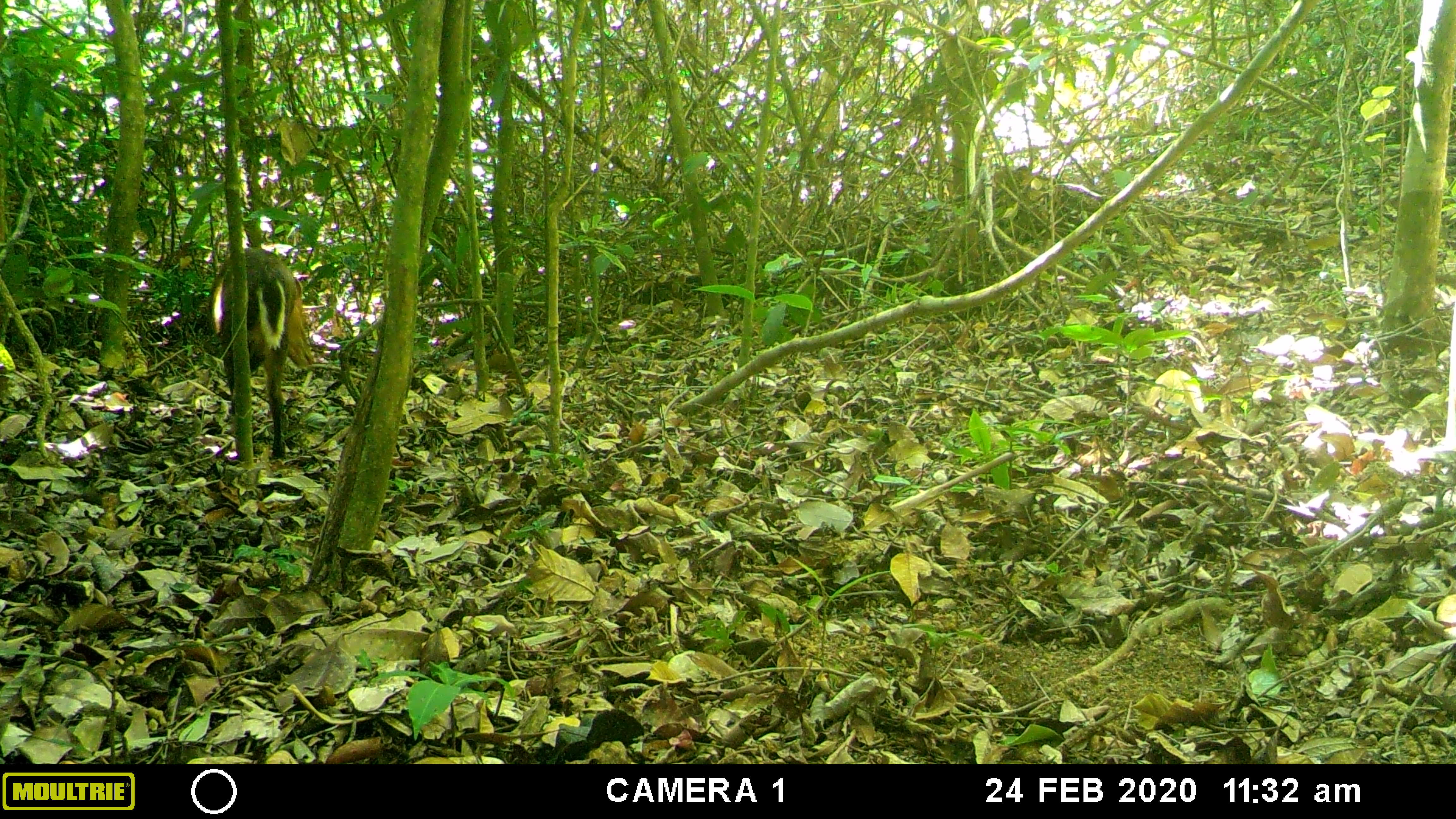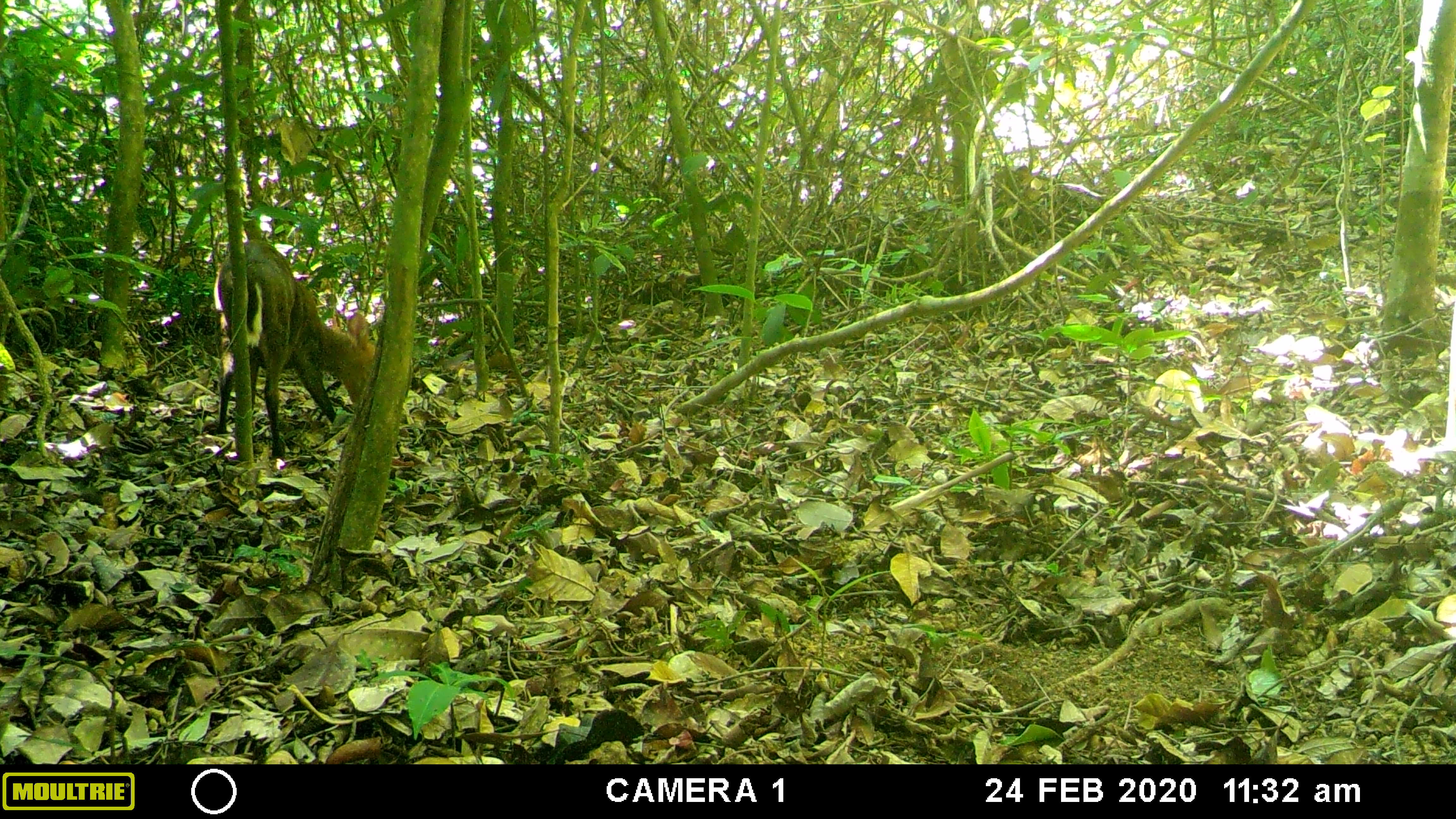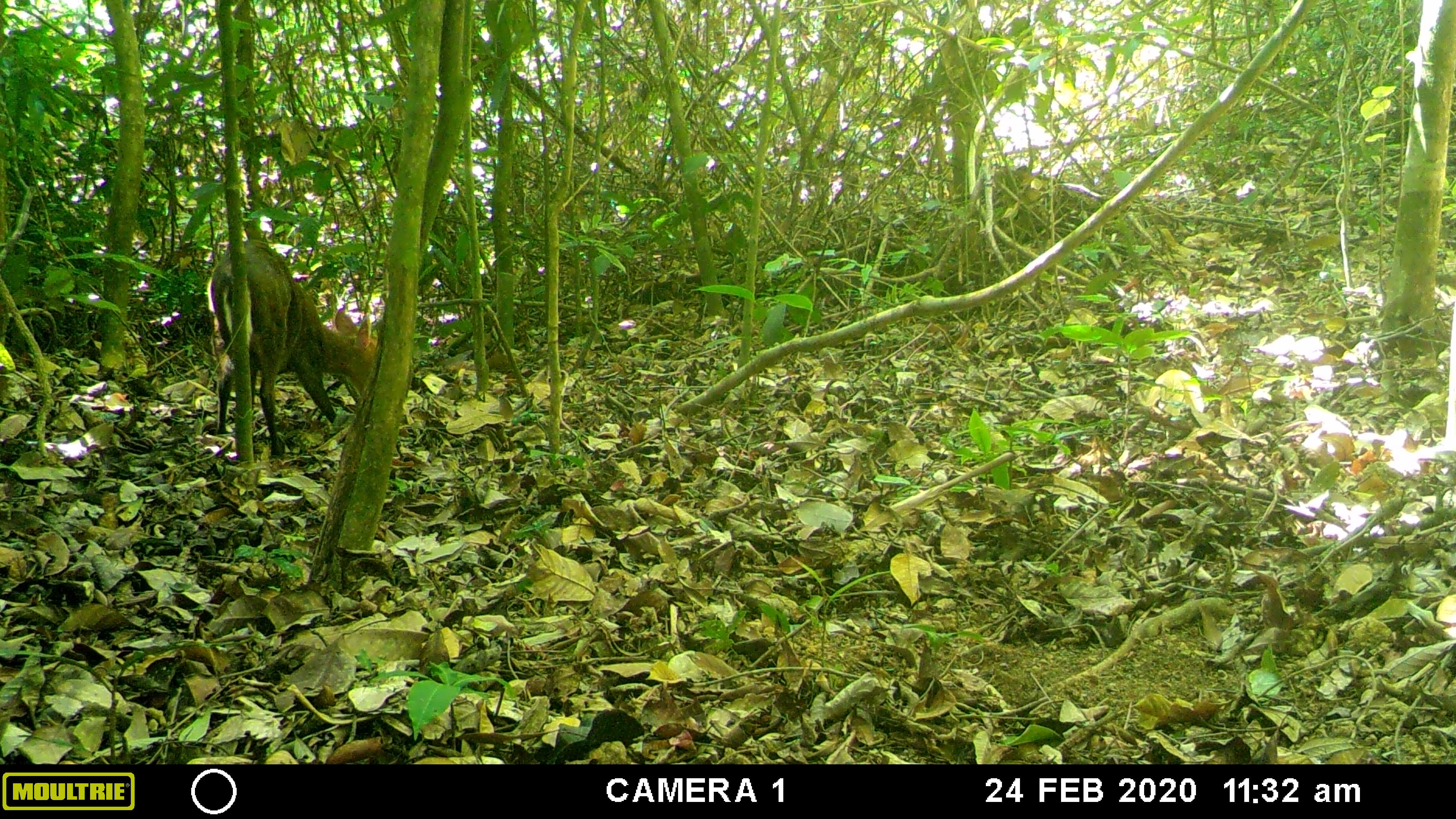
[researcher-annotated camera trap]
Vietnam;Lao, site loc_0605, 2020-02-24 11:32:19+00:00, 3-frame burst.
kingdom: Animalia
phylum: Chordata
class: Mammalia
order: Artiodactyla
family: Cervidae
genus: Muntiacus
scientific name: Muntiacus rooseveltorum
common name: roosevelt's muntjac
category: roosevelts muntjac group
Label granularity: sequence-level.